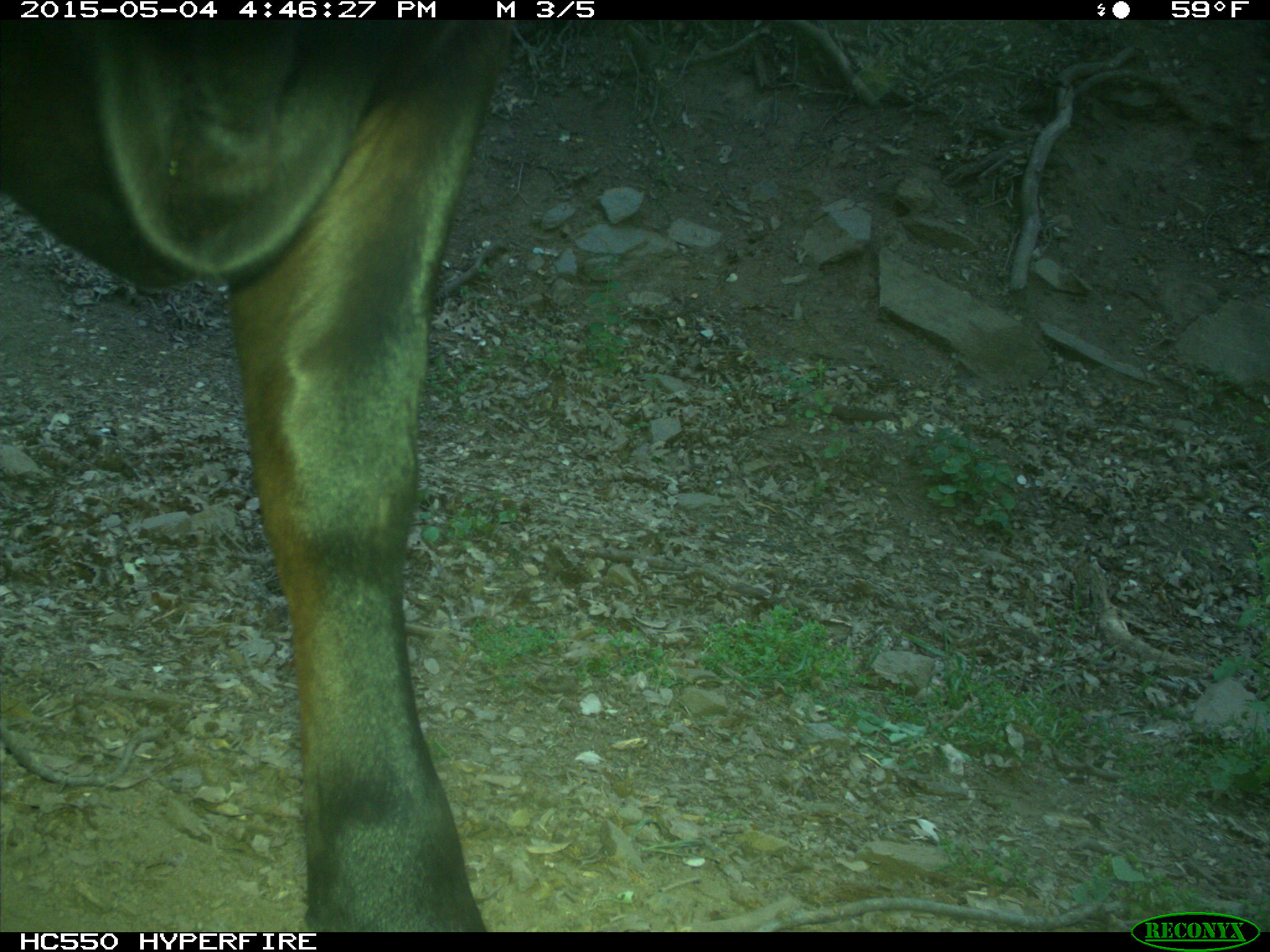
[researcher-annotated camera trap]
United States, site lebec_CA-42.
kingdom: Animalia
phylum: Chordata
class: Mammalia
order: Artiodactyla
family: Bovidae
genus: Bos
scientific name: Bos taurus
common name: domestic cow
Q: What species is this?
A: Bos taurus (domestic cow).